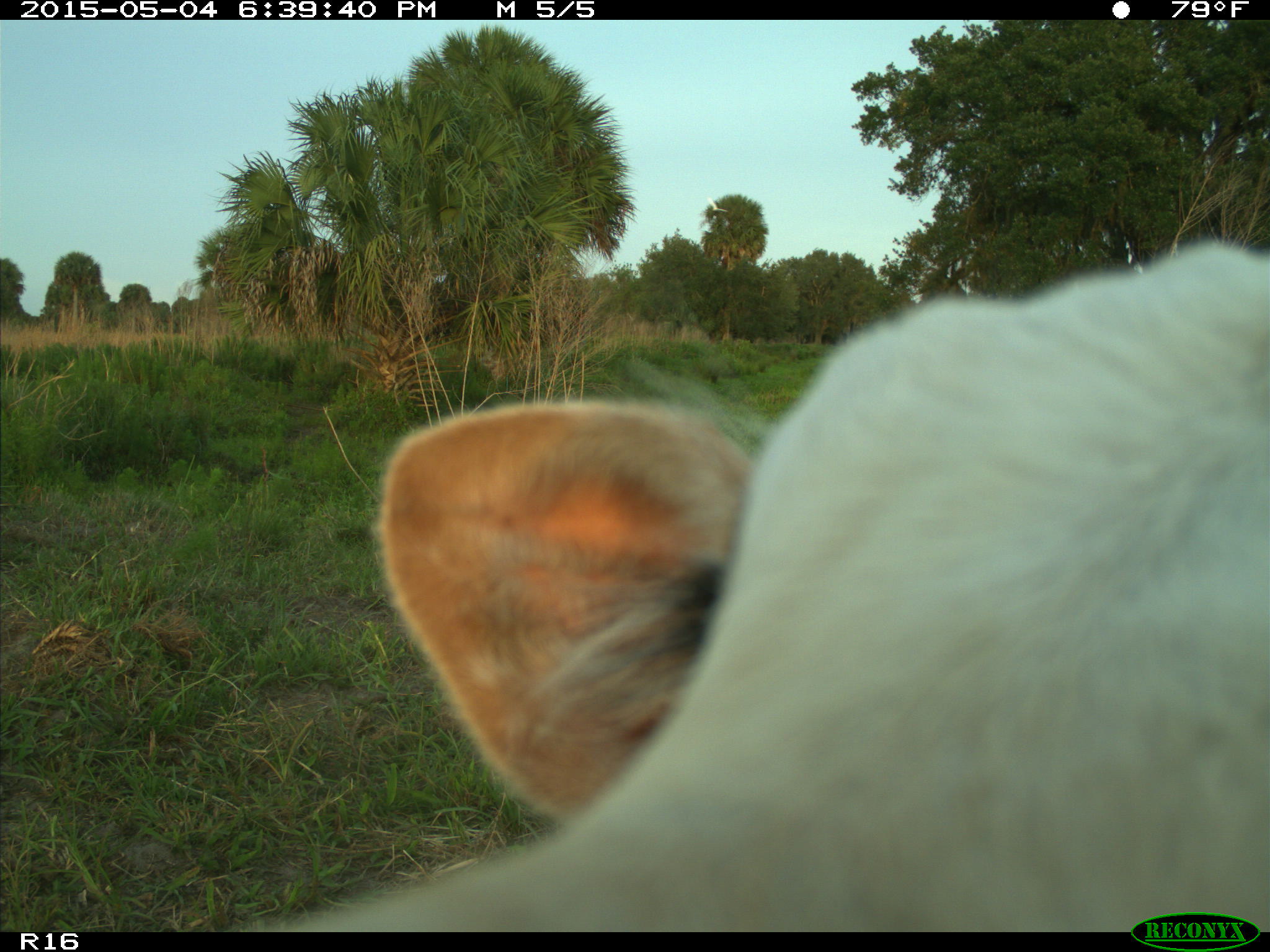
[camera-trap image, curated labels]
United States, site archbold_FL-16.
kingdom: Animalia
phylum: Chordata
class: Mammalia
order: Artiodactyla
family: Bovidae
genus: Bos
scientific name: Bos taurus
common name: domestic cow